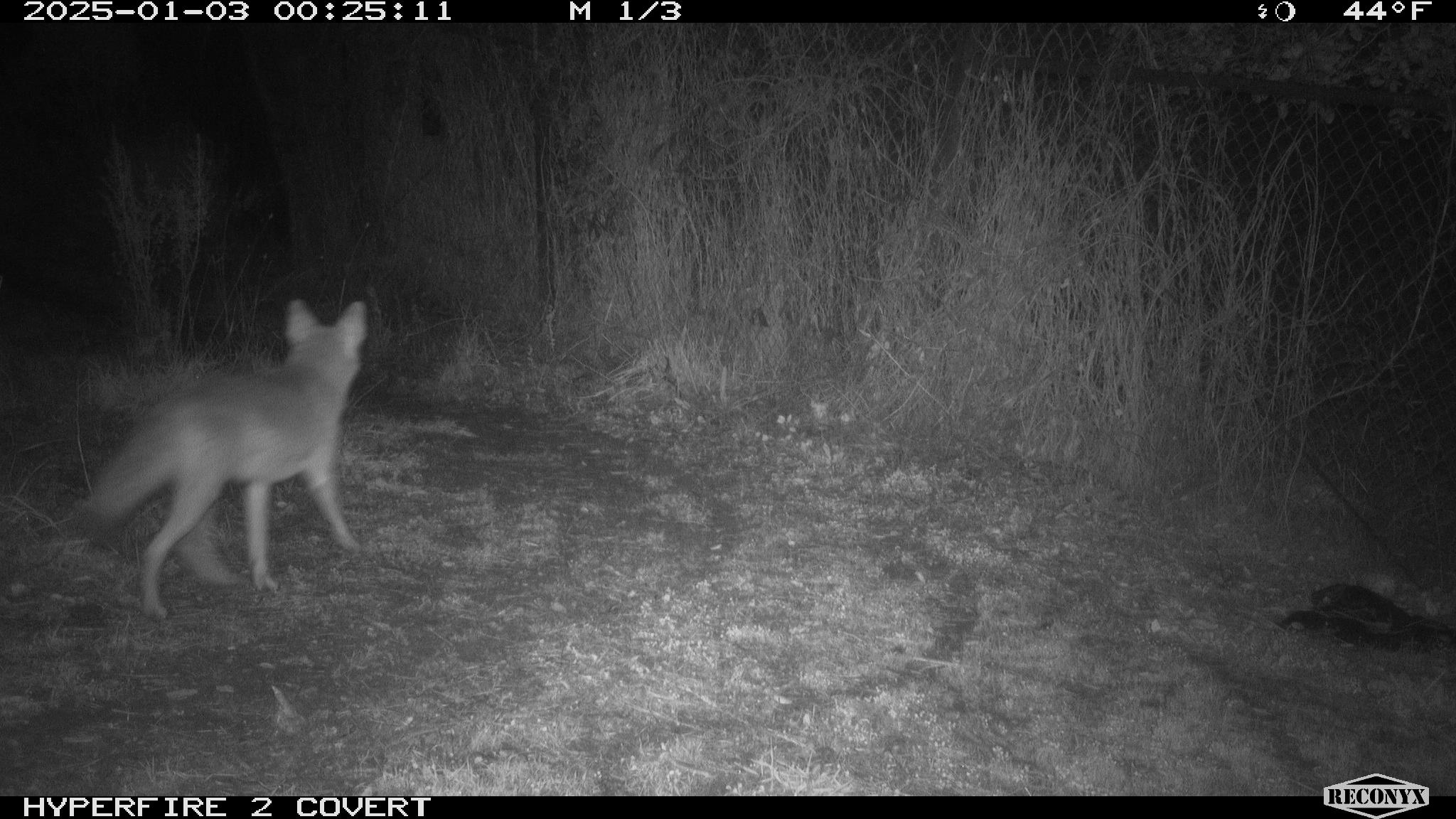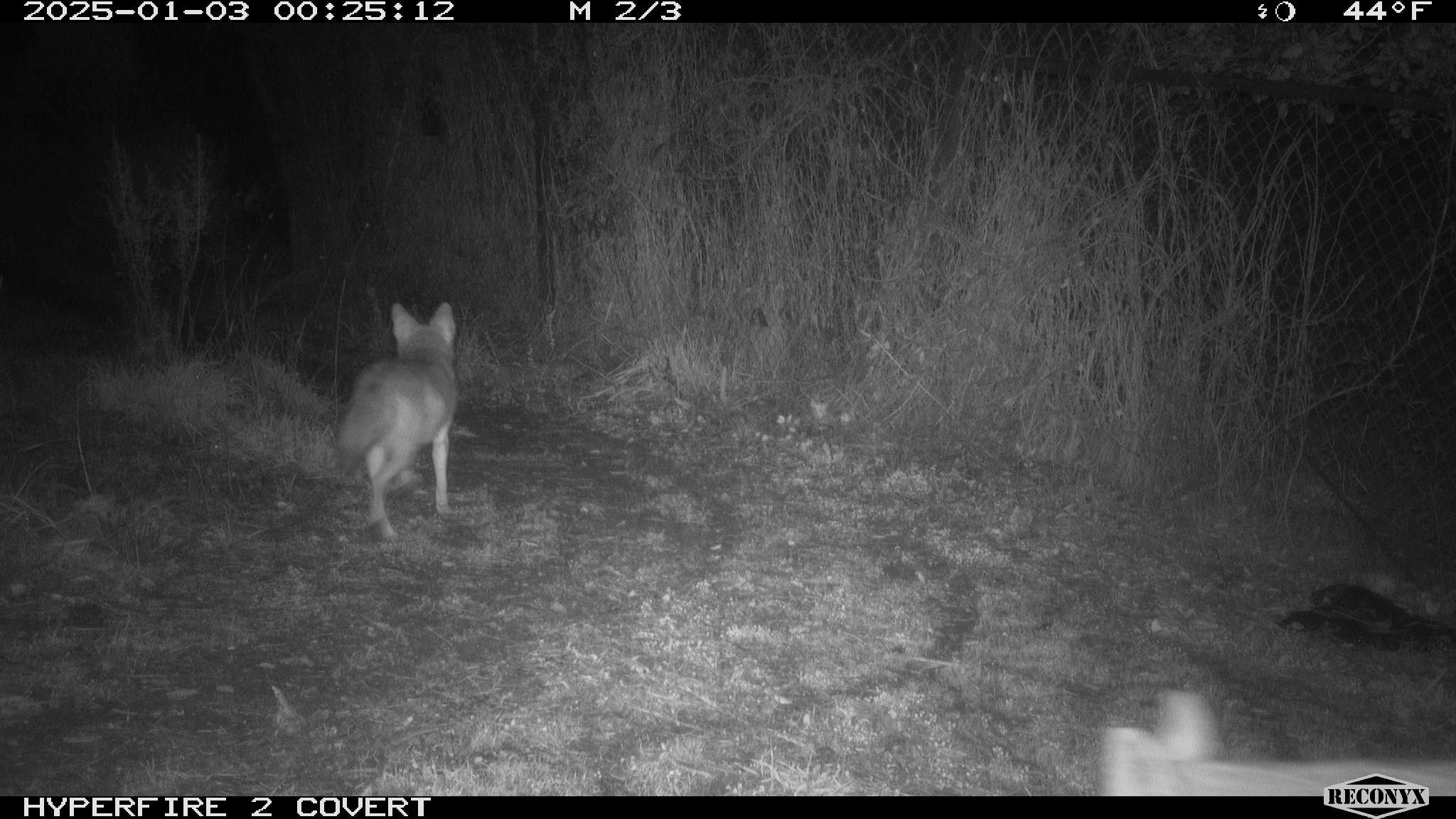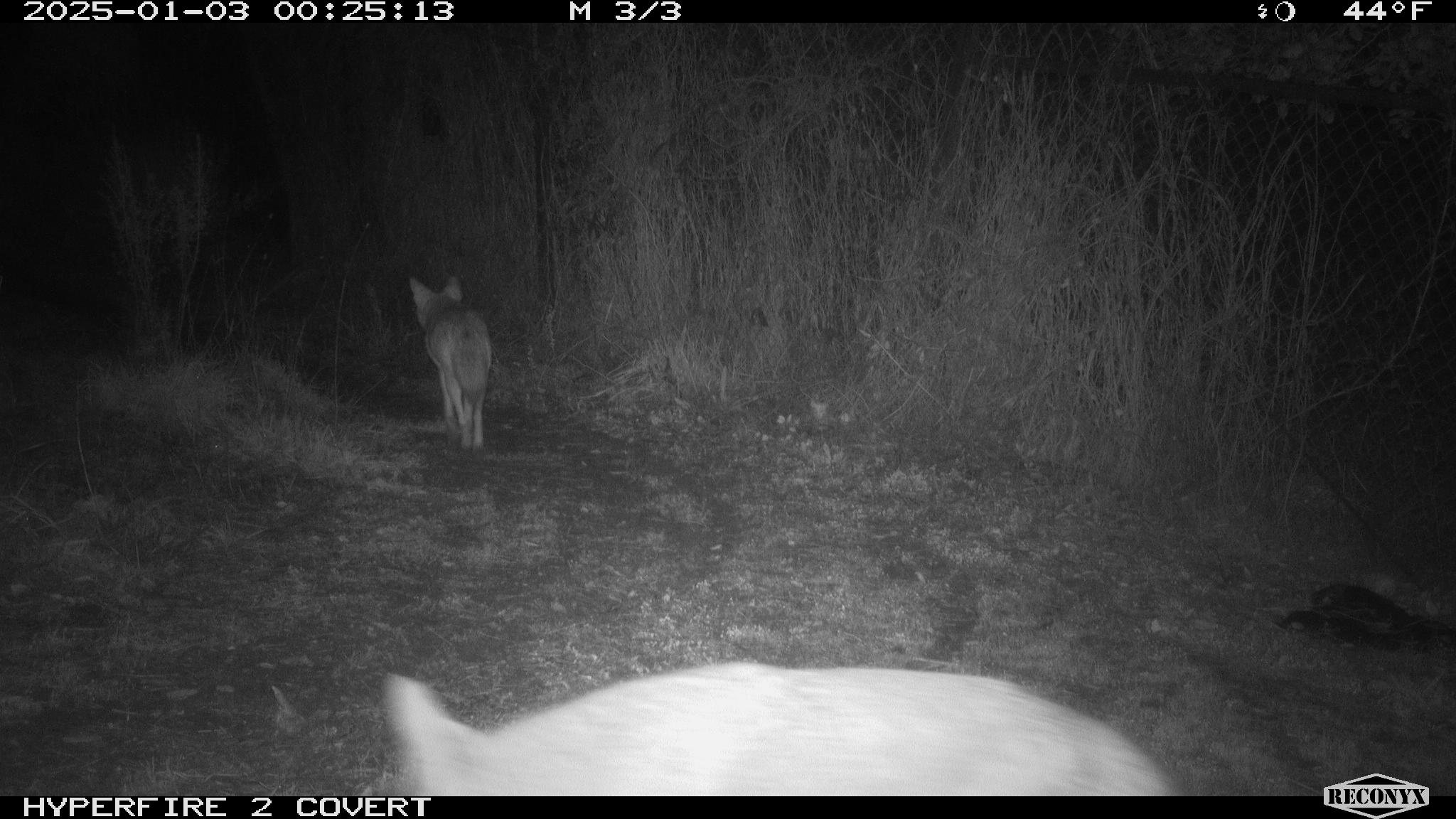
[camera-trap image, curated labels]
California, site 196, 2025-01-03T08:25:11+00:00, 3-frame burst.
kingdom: Animalia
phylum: Chordata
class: Mammalia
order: Carnivora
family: Canidae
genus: Canis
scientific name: Canis latrans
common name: coyote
Coyote (Canis latrans).